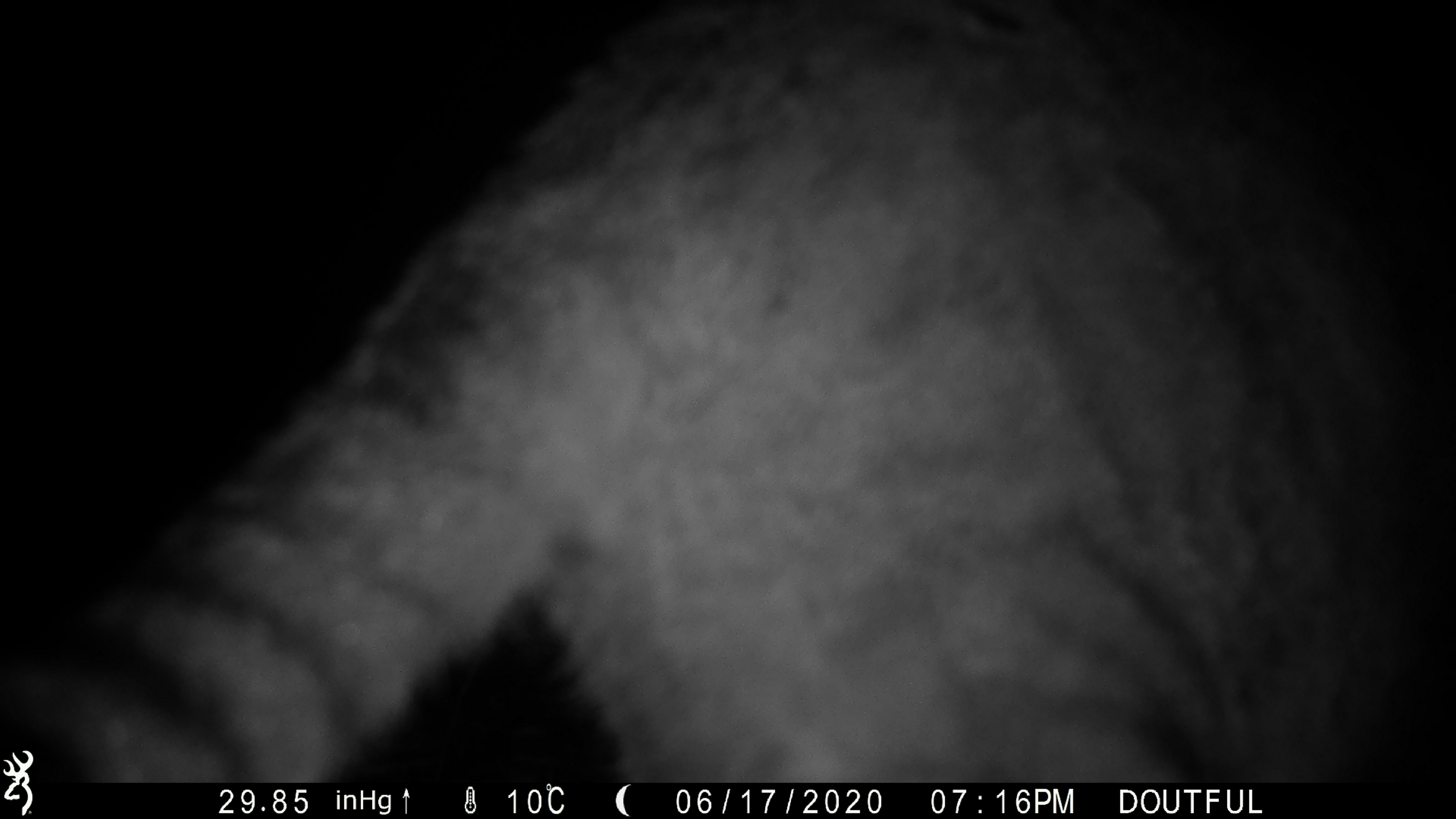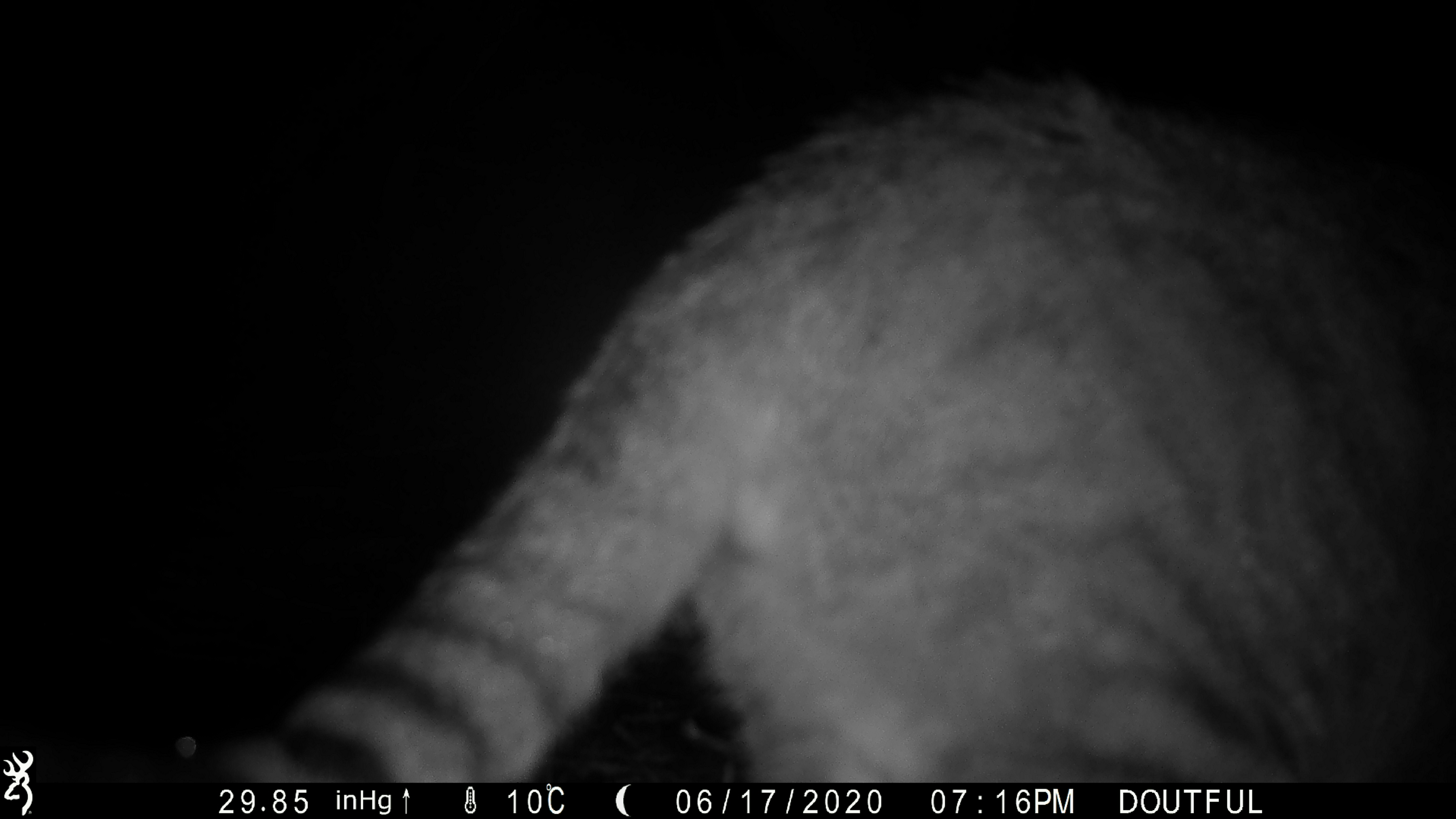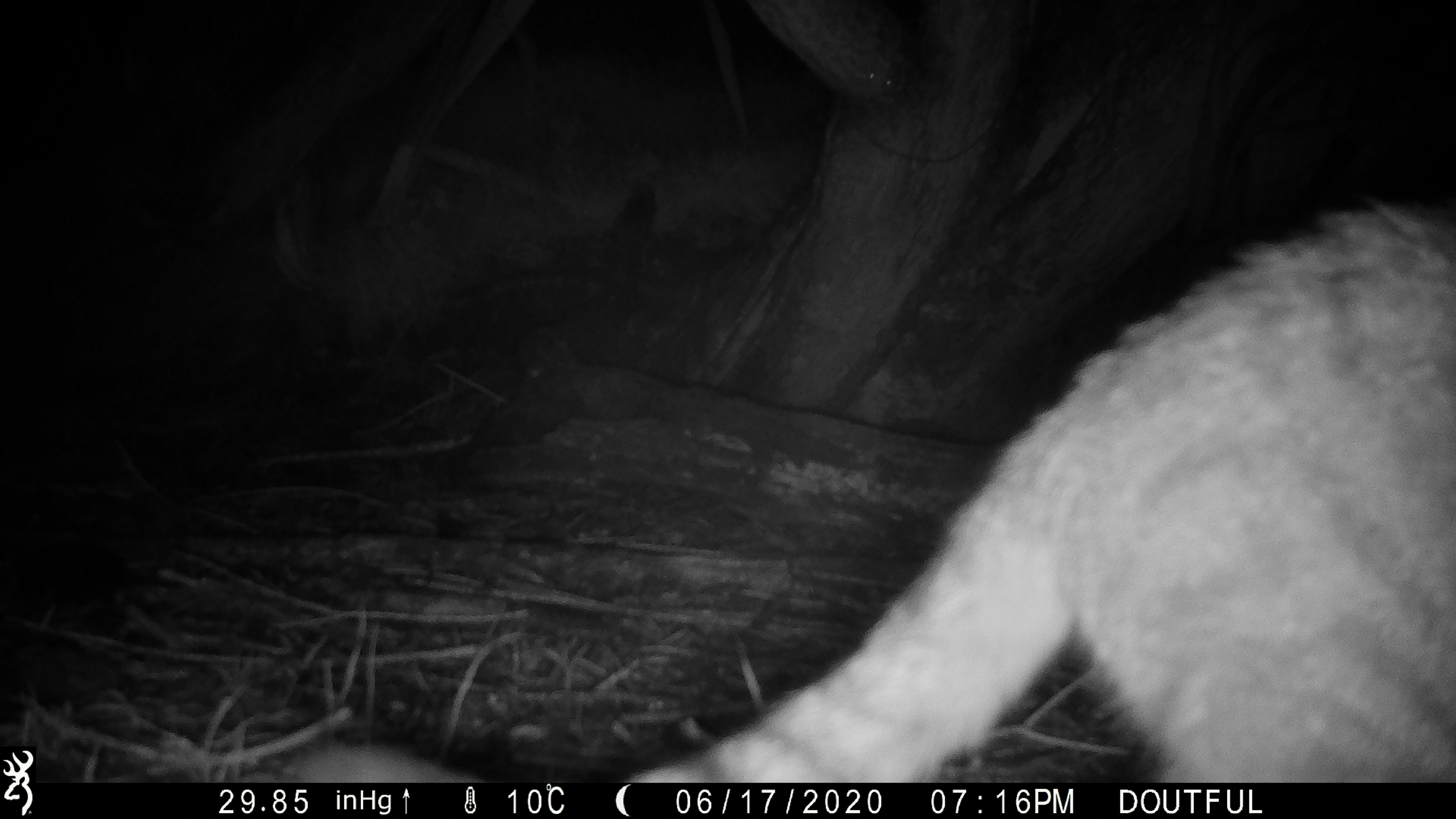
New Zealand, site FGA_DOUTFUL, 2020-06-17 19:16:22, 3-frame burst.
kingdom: Animalia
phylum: Chordata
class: Mammalia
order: Carnivora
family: Felidae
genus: Felis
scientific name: Felis catus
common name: domestic cat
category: cat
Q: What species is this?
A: Cat (domestic cat) (Felis catus).